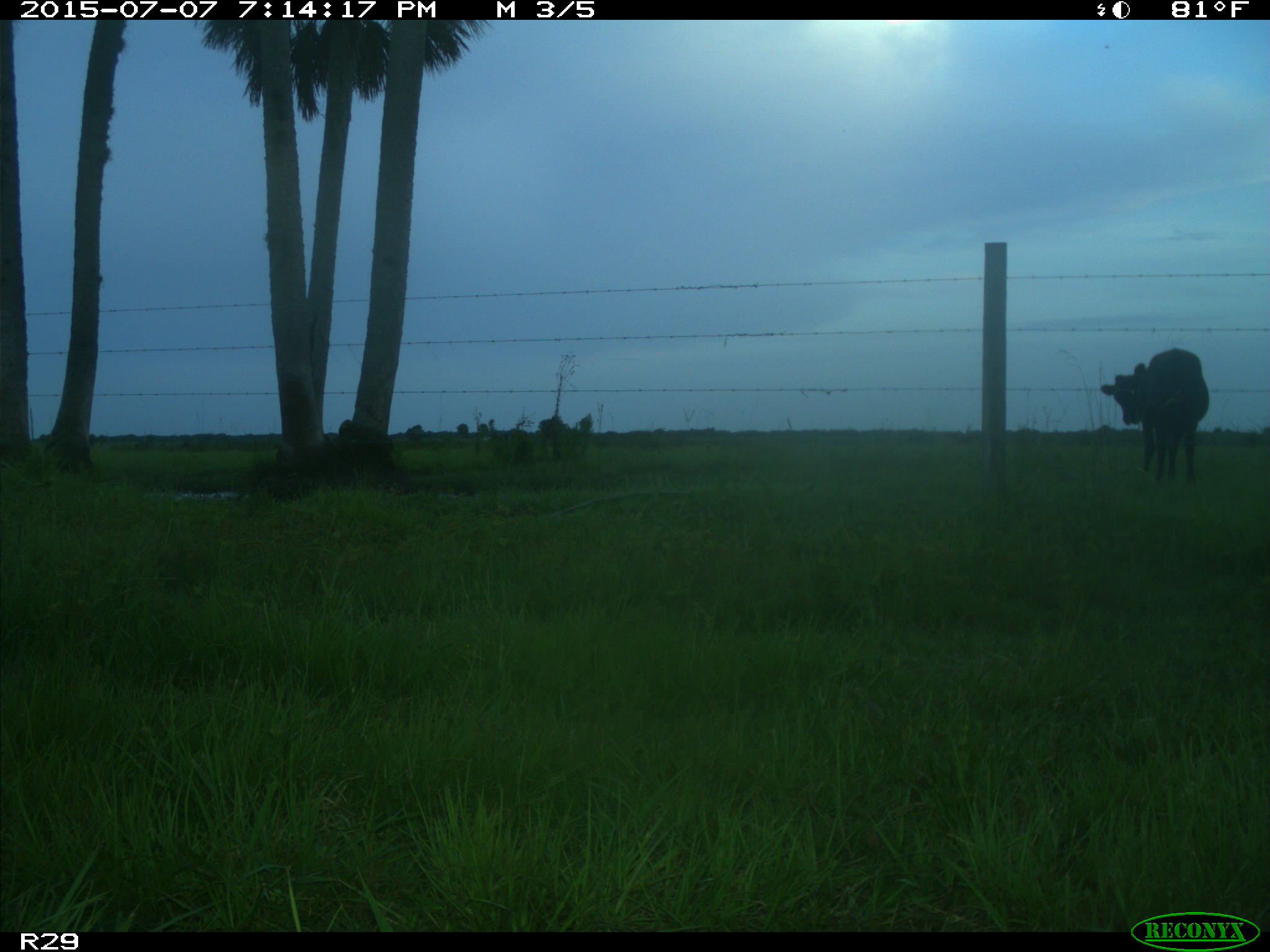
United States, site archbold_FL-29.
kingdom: Animalia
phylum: Chordata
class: Mammalia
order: Artiodactyla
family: Bovidae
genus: Bos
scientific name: Bos taurus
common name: domestic cow